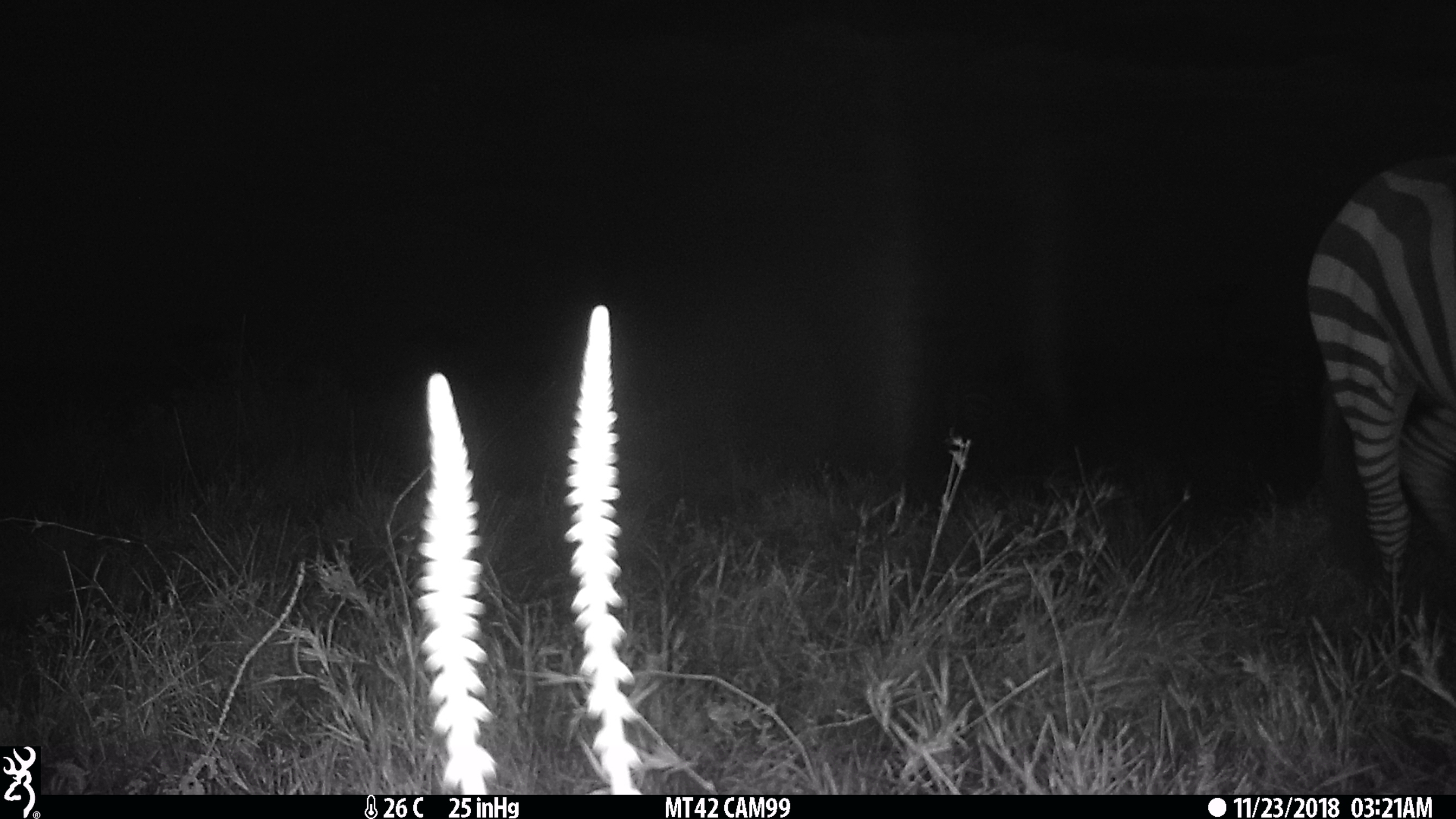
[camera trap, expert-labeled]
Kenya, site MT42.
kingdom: Animalia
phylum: Chordata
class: Mammalia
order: Perissodactyla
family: Equidae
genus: Equus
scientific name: Equus quagga burchellii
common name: burchell's zebra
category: zebra